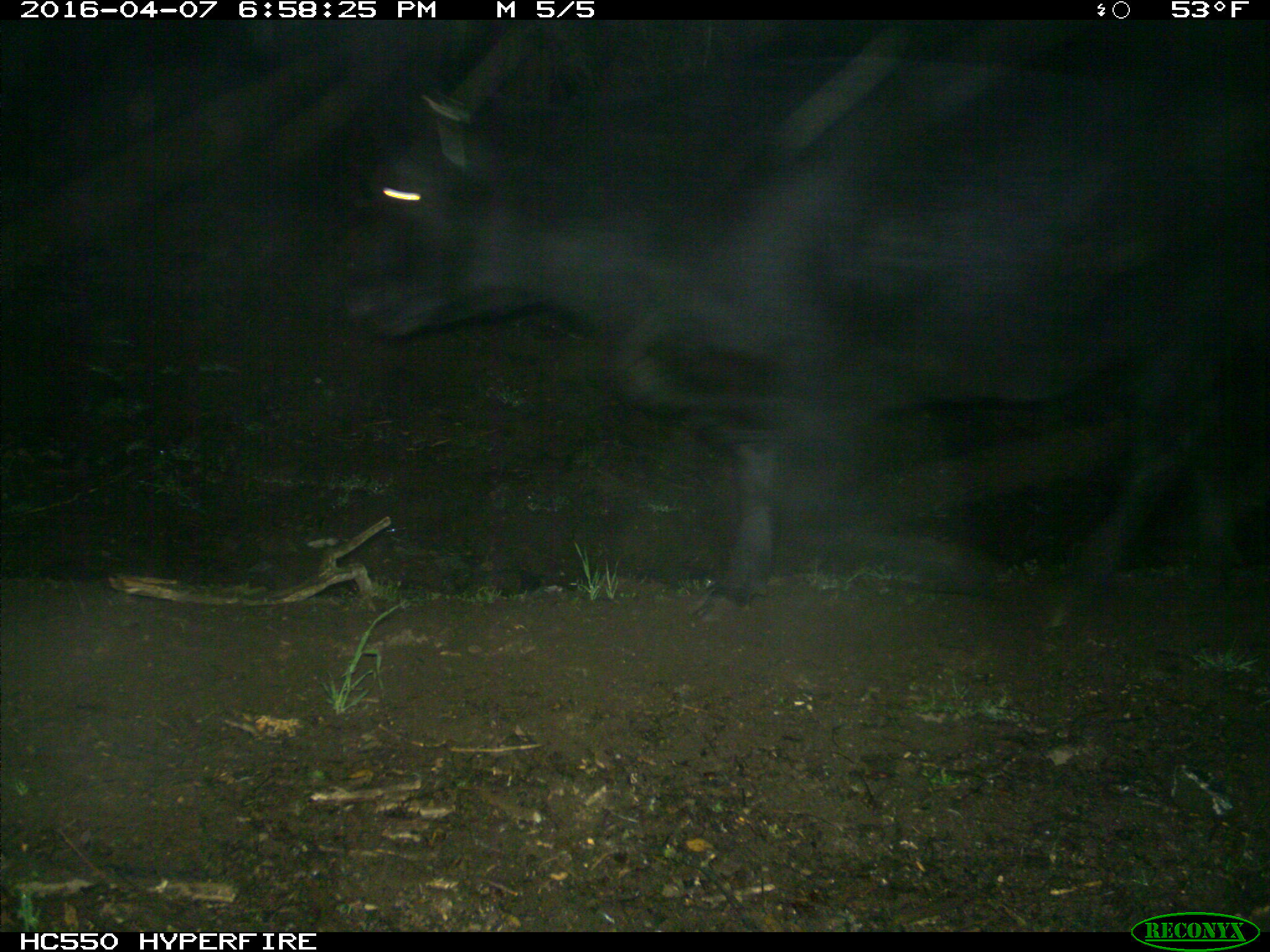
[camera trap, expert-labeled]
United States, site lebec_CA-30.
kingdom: Animalia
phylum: Chordata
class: Mammalia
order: Artiodactyla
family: Bovidae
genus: Bos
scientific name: Bos taurus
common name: domestic cow